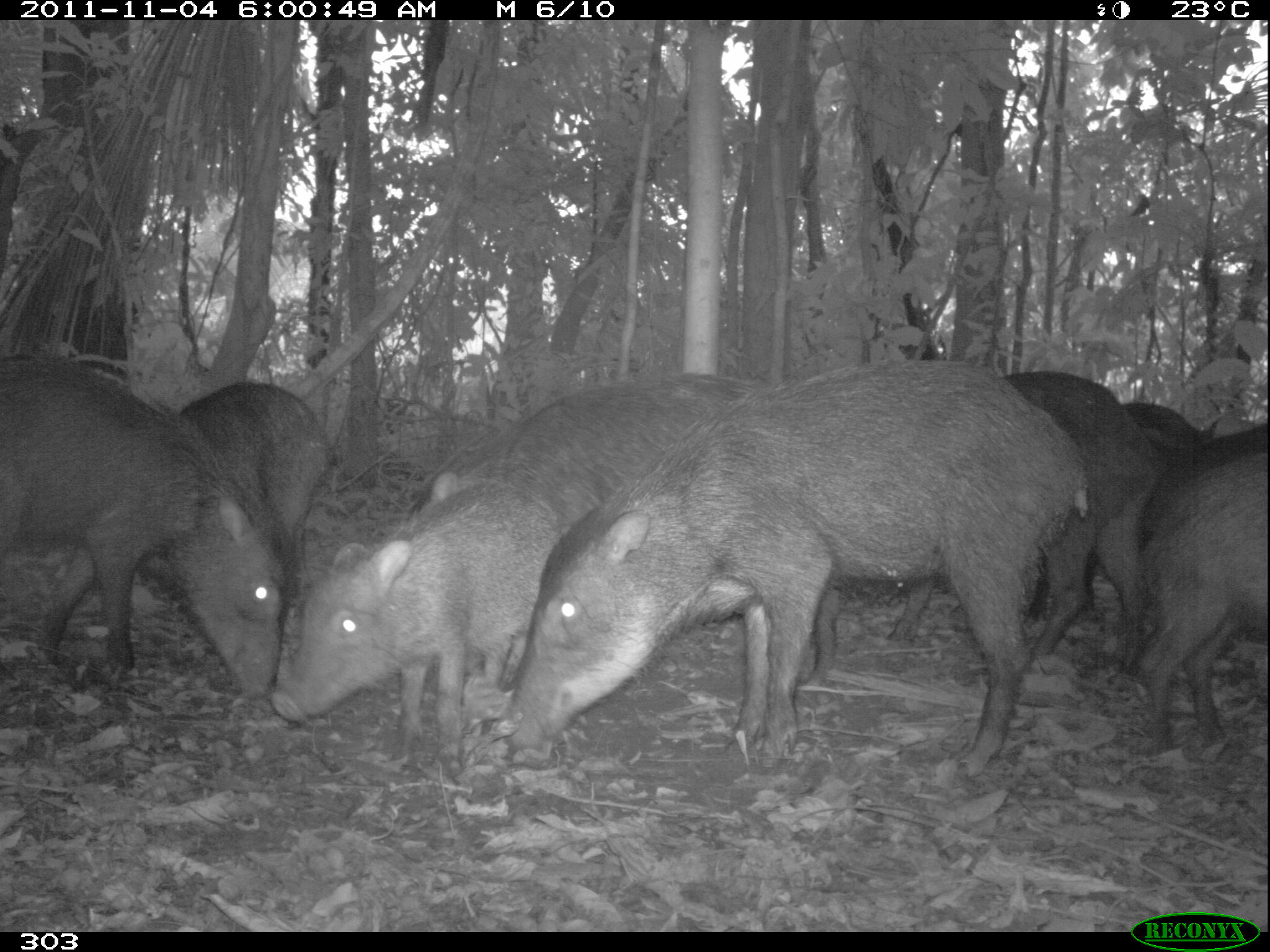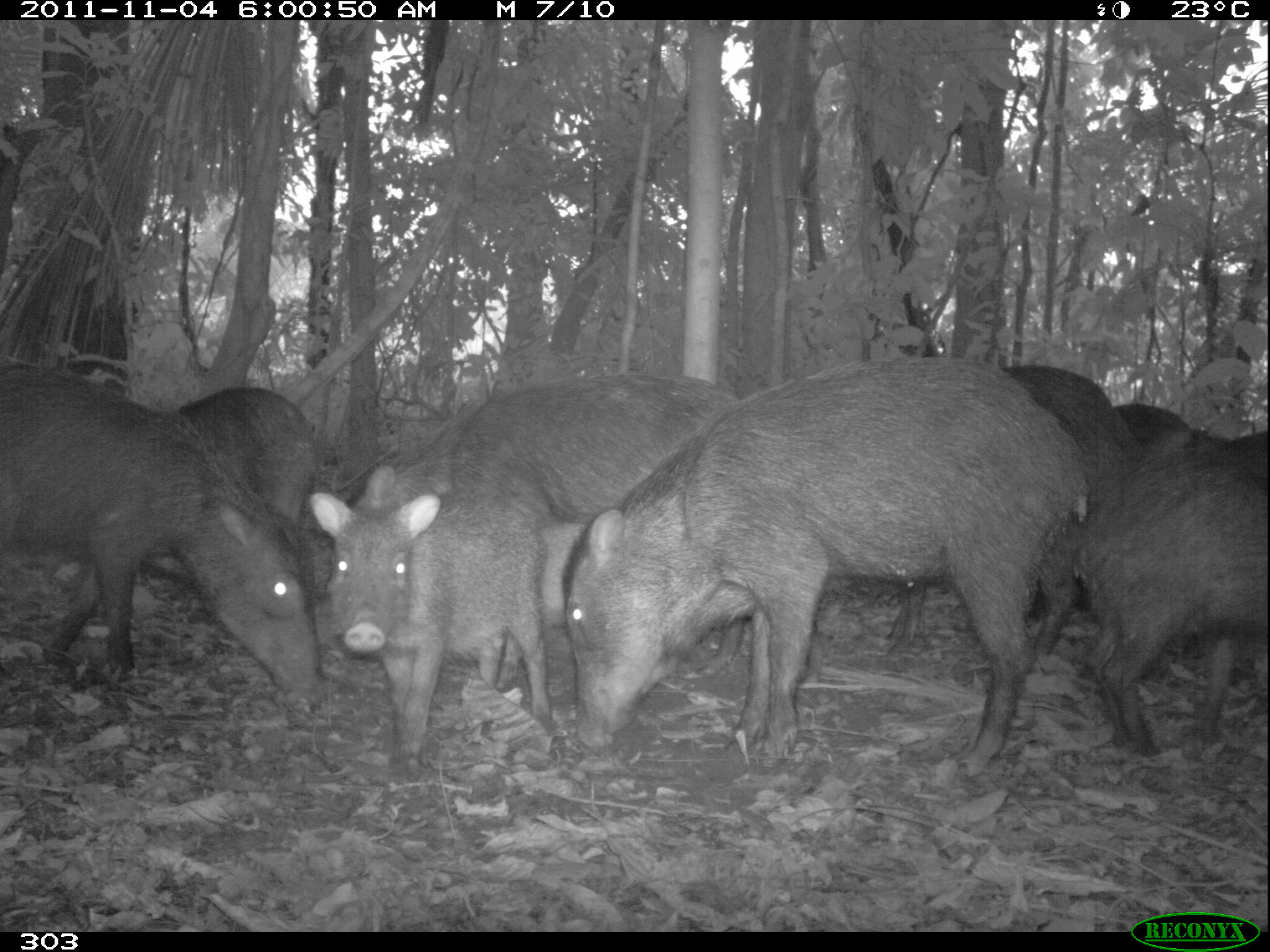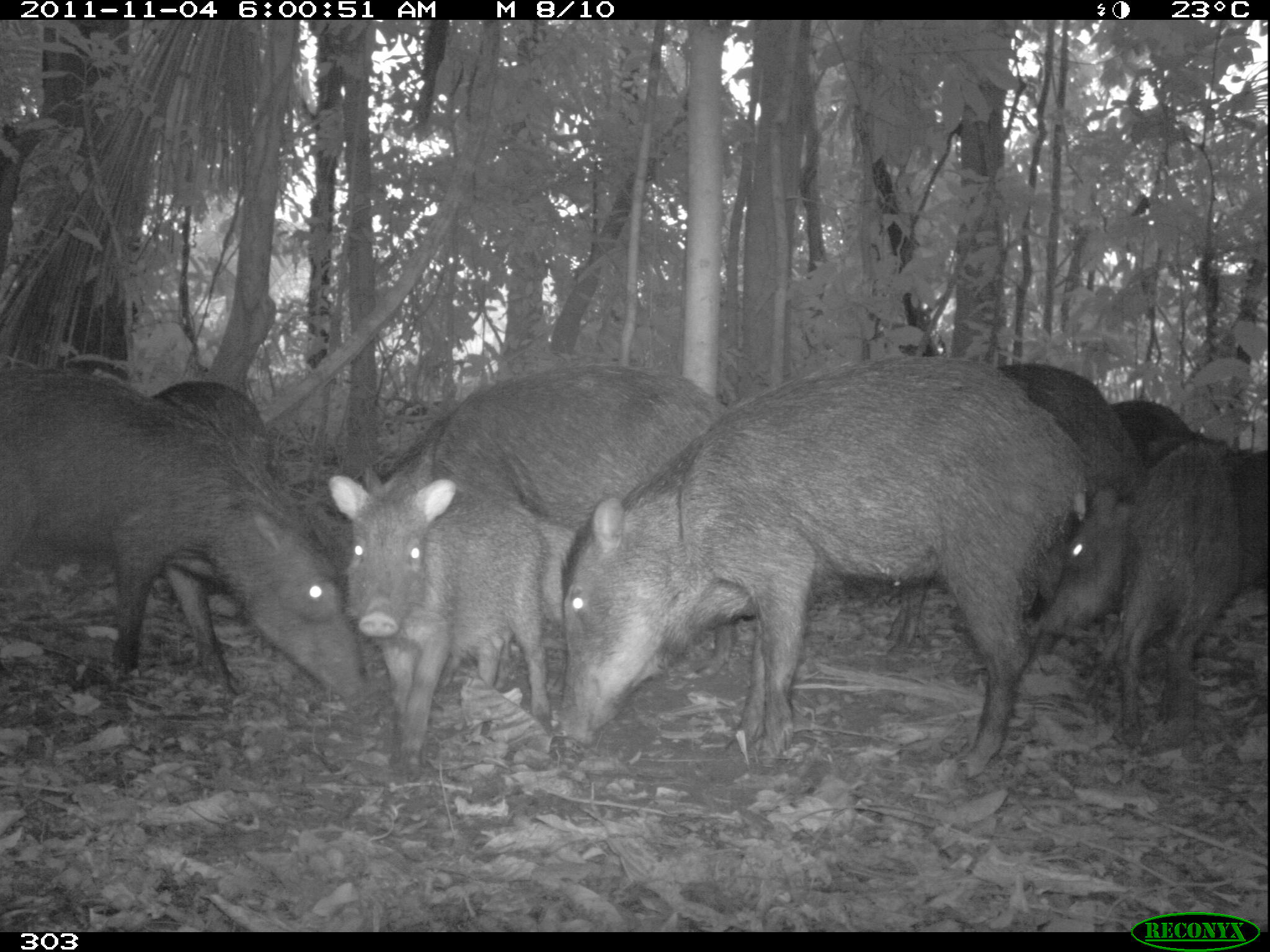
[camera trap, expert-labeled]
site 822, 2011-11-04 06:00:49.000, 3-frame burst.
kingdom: Animalia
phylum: Chordata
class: Mammalia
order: Artiodactyla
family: Tayassuidae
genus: Tayassu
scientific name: Tayassu pecari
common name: white-lipped peccary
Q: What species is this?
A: Tayassu pecari (white-lipped peccary).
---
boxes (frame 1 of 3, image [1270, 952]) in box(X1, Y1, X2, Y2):
tayassu pecari: box(506, 358, 1090, 778); box(422, 374, 784, 695); box(0, 352, 289, 695); box(270, 479, 563, 770); box(1003, 371, 1166, 674); box(135, 381, 331, 604); box(1141, 454, 1267, 755); box(1122, 402, 1220, 479)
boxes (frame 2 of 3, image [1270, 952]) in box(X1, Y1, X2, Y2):
tayassu pecari: box(562, 357, 1087, 768); box(0, 363, 318, 694); box(452, 373, 747, 680); box(310, 450, 550, 776); box(885, 365, 1139, 657); box(1077, 429, 1269, 760); box(177, 387, 339, 605); box(1113, 404, 1191, 446)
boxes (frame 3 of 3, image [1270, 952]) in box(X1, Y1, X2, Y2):
tayassu pecari: box(553, 354, 1098, 779); box(1, 365, 370, 713); box(364, 362, 734, 677); box(883, 362, 1146, 673); box(1034, 442, 1270, 750); box(326, 474, 548, 780); box(153, 382, 304, 482); box(1112, 400, 1209, 469)